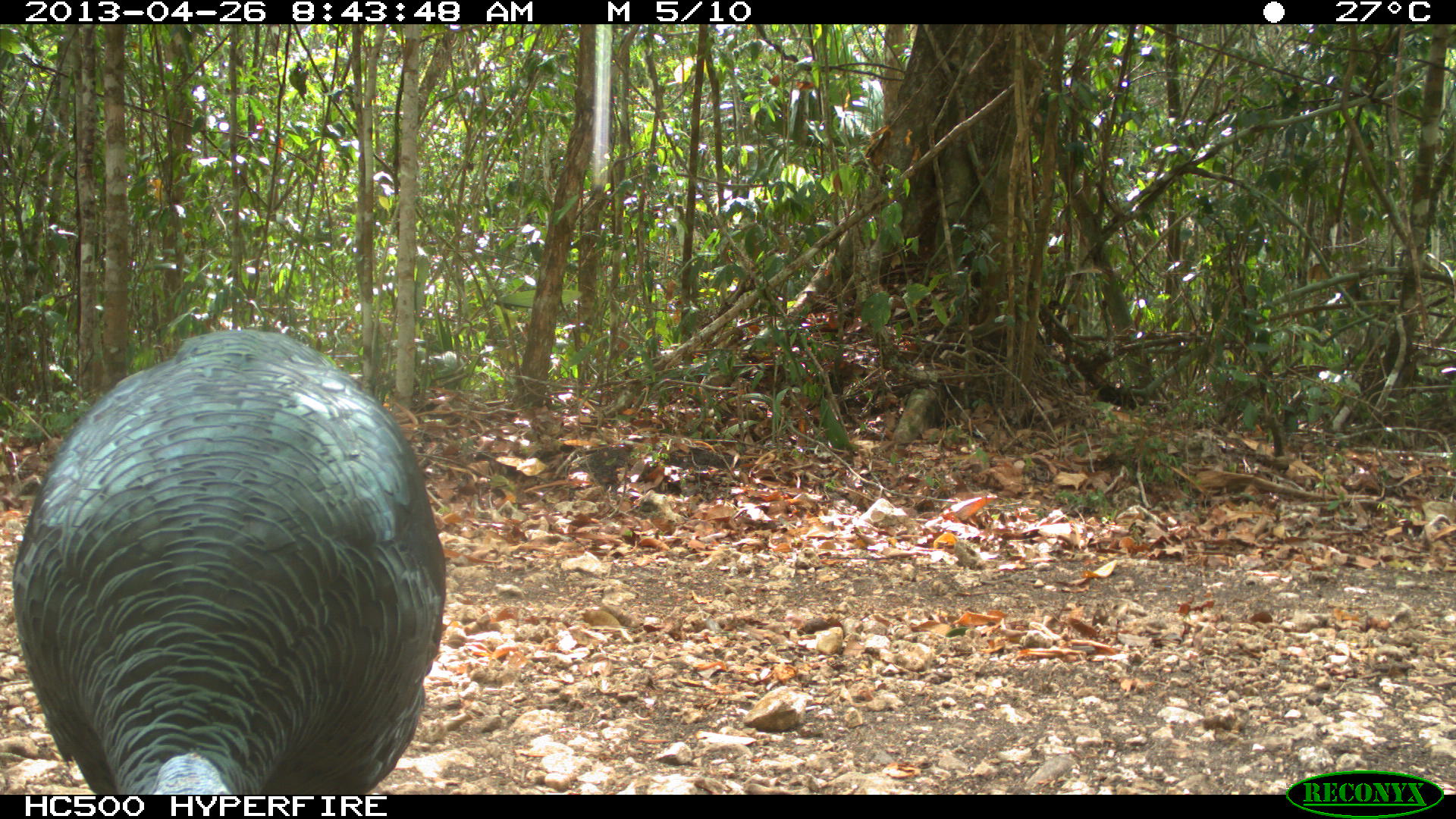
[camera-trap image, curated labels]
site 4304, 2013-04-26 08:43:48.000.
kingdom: Animalia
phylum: Chordata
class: Aves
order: Galliformes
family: Phasianidae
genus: Meleagris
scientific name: Meleagris ocellata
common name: ocellated turkey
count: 1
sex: male